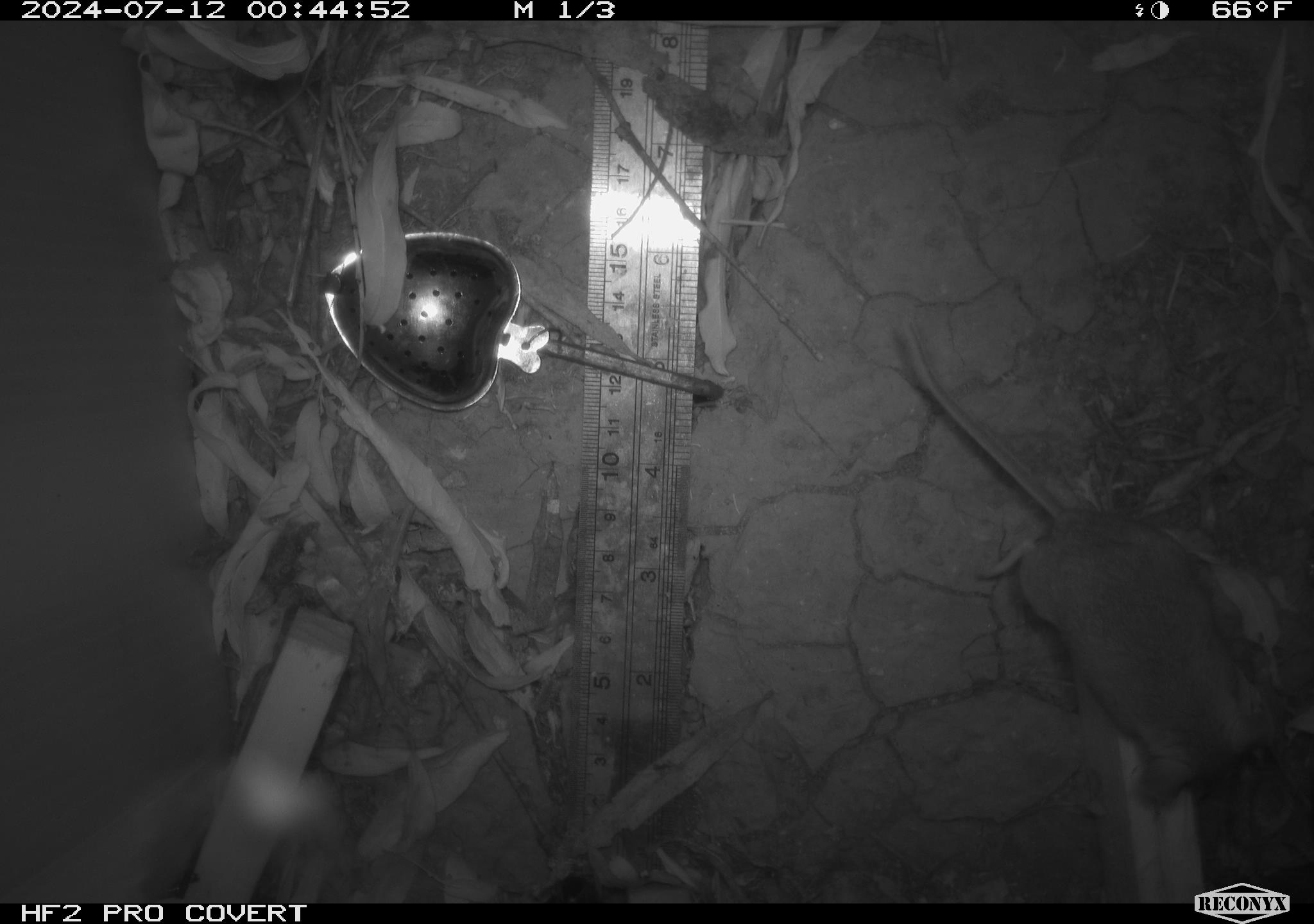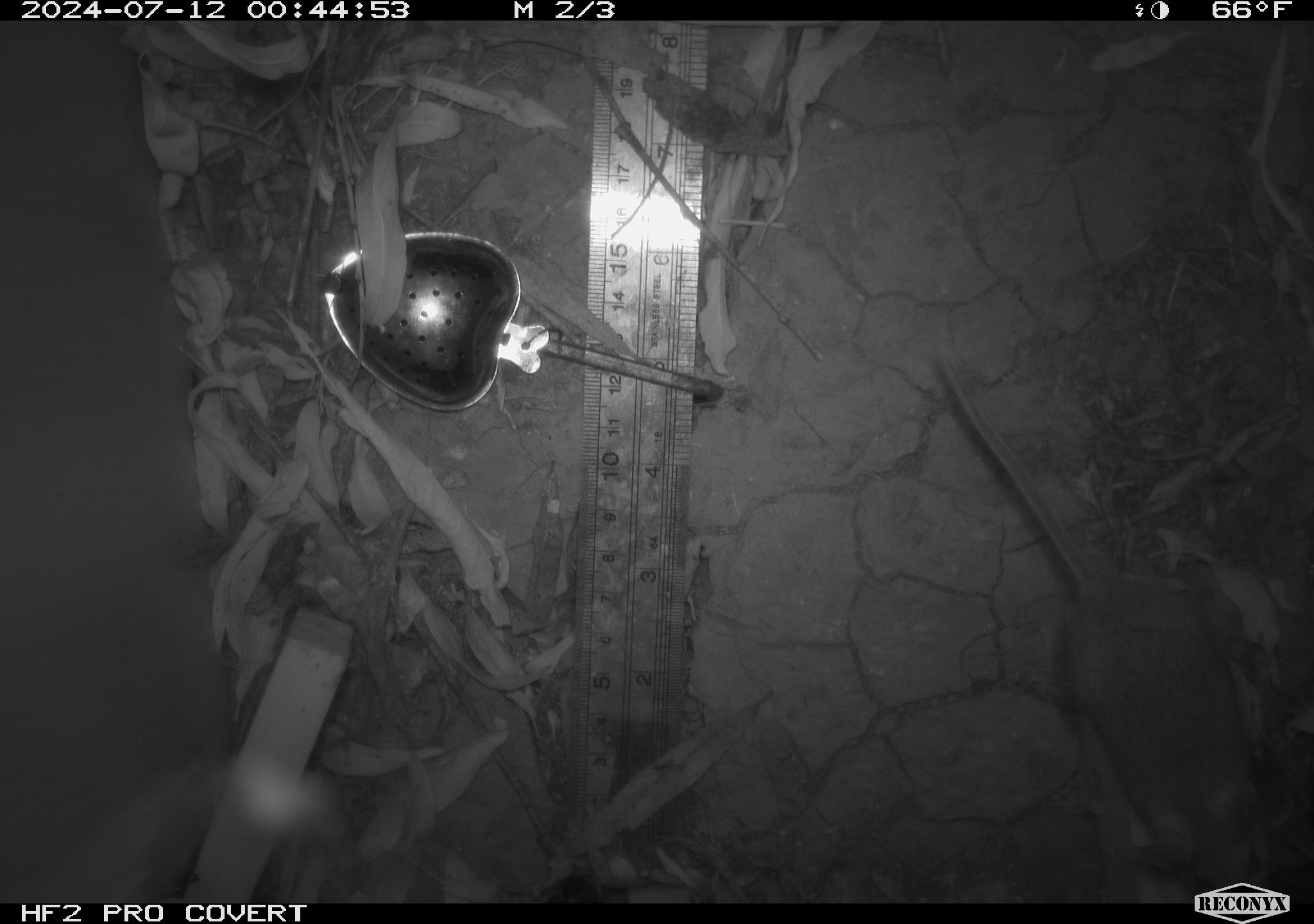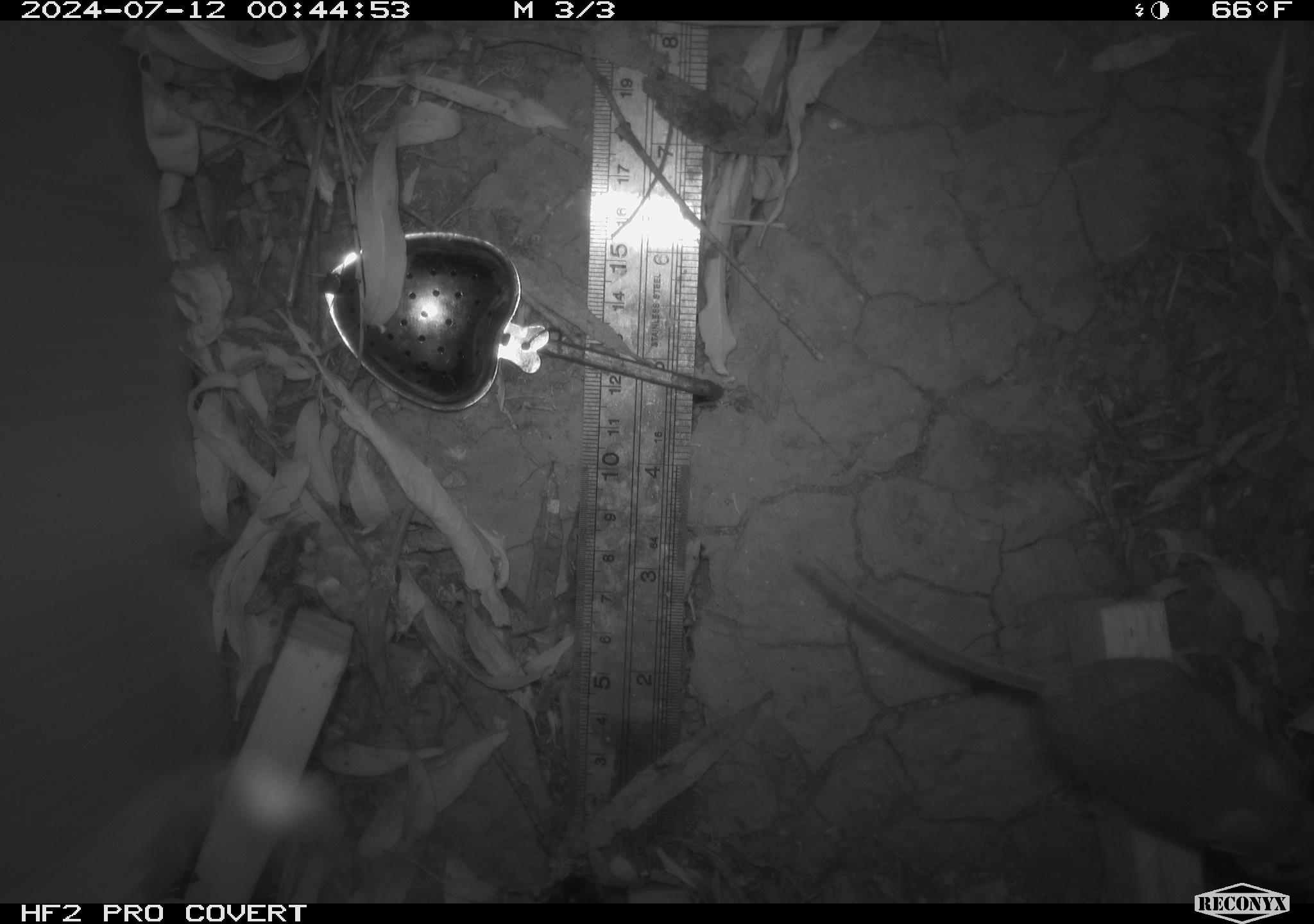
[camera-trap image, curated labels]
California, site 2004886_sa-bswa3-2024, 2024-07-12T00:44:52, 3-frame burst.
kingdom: Animalia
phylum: Chordata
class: Mammalia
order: Rodentia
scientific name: Rodentia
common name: mouse species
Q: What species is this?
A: Mouse species (Rodentia).